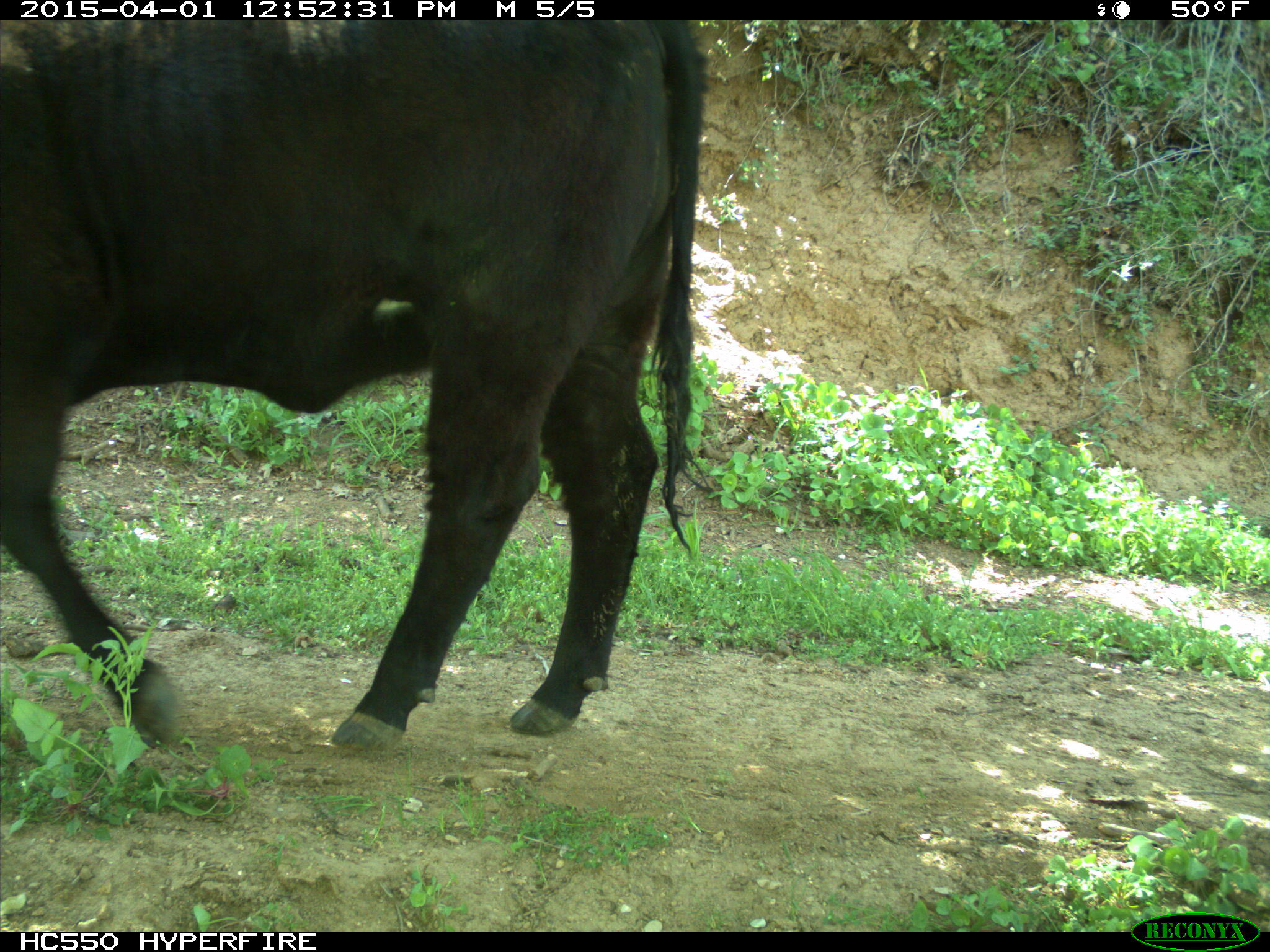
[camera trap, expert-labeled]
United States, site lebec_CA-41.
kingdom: Animalia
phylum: Chordata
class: Mammalia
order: Artiodactyla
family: Bovidae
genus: Bos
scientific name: Bos taurus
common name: domestic cow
Bos taurus (domestic cow).